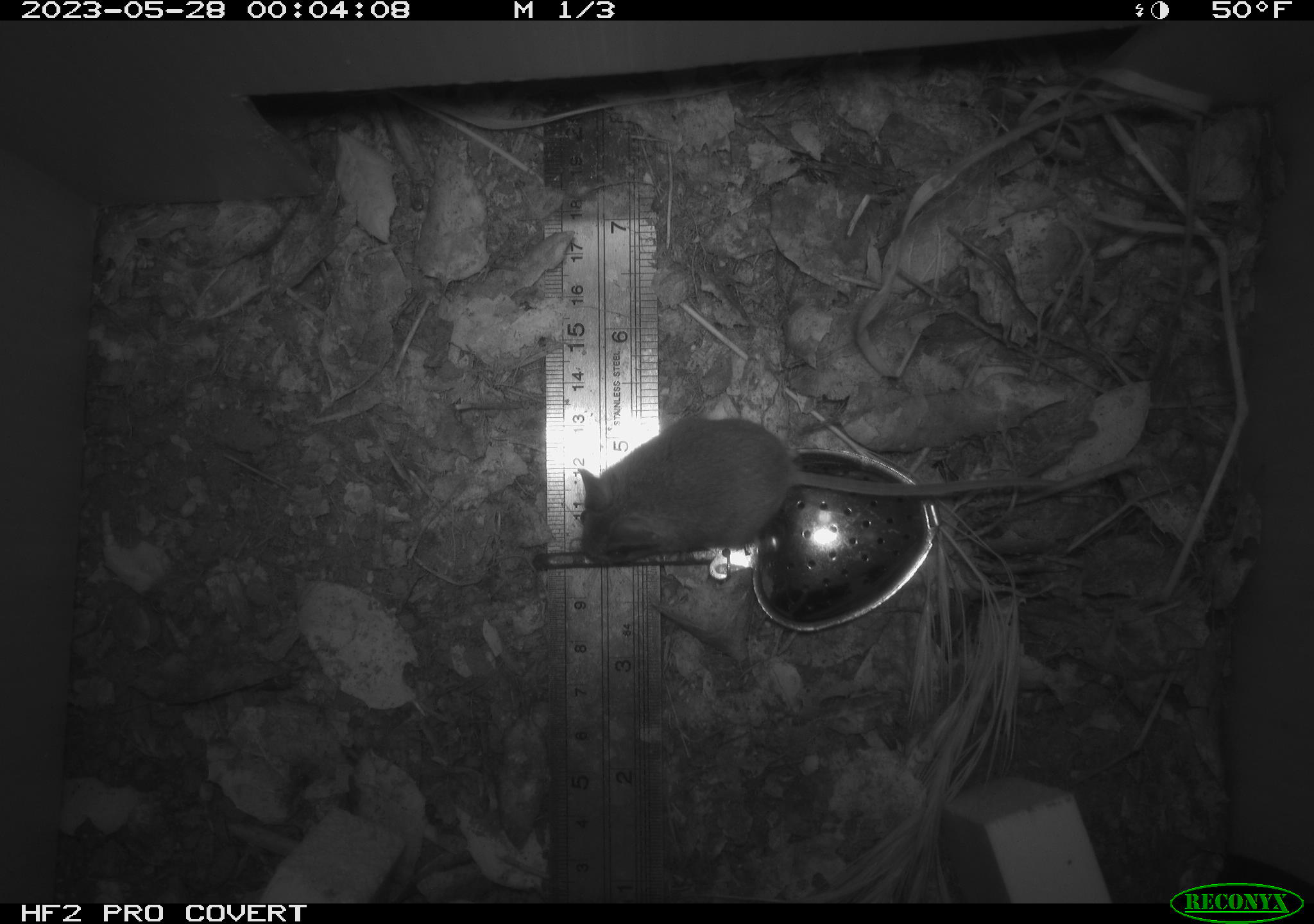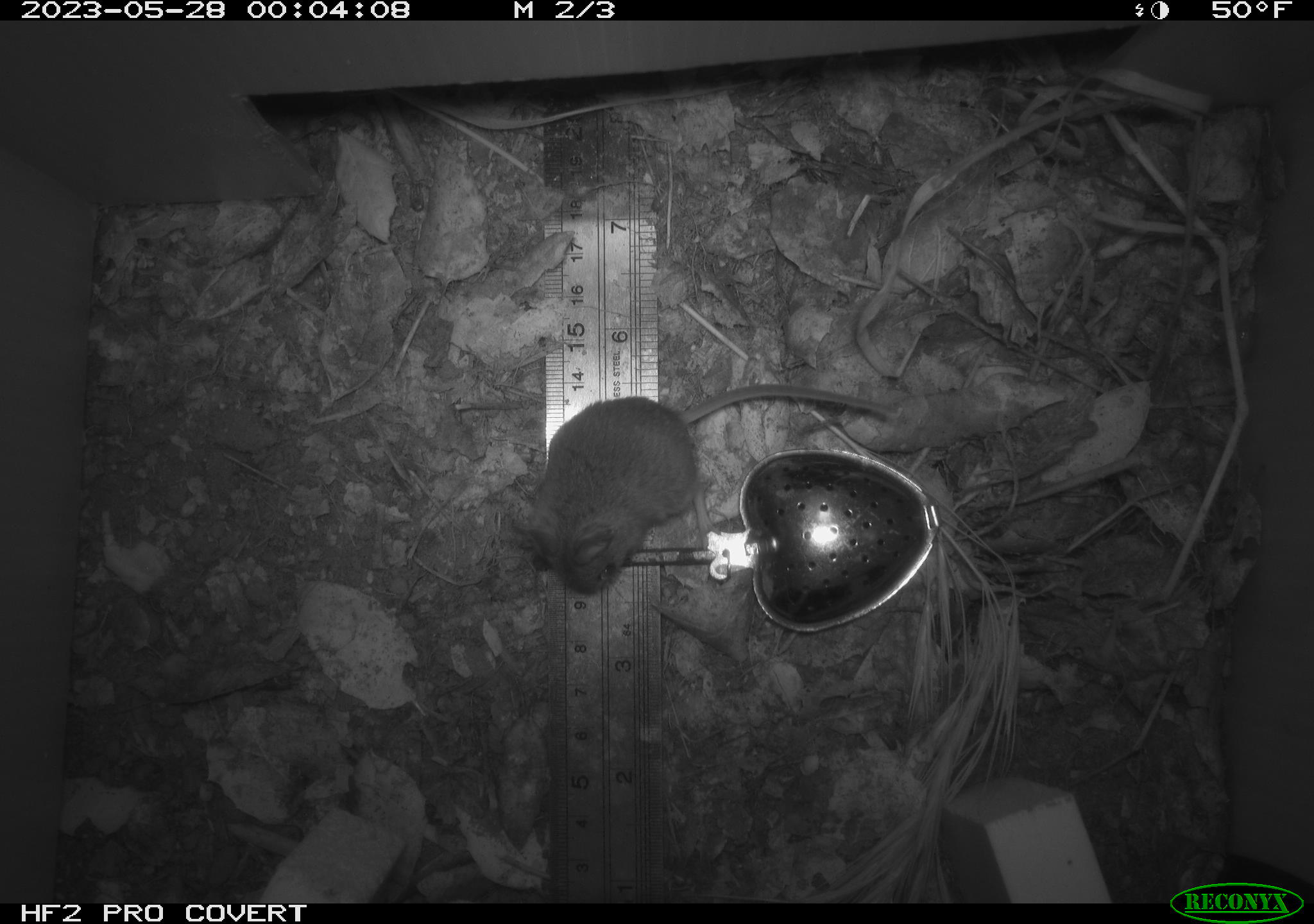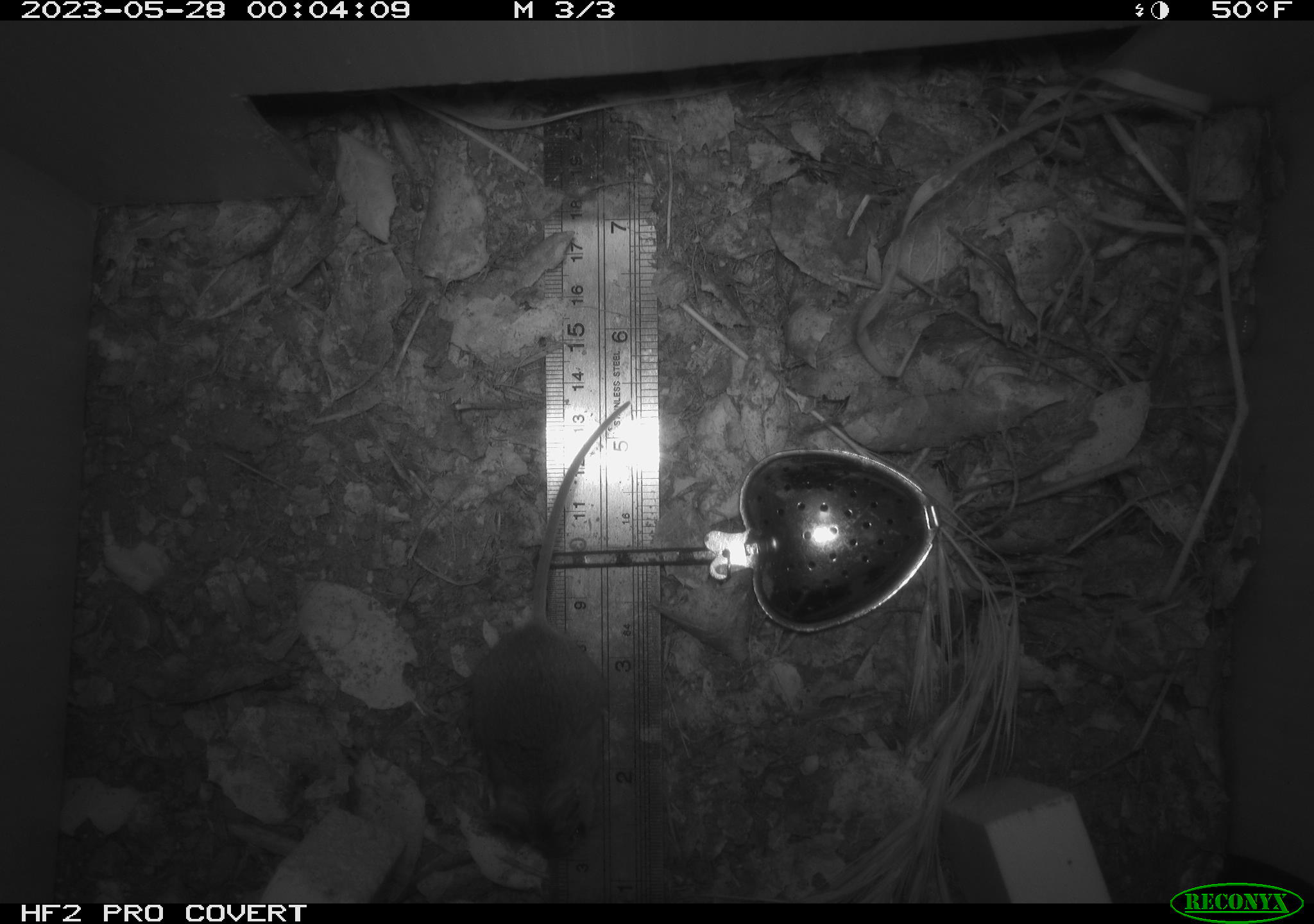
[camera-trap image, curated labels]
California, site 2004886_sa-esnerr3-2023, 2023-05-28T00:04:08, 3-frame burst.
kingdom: Animalia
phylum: Chordata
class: Mammalia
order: Rodentia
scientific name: Rodentia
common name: mouse species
Mouse species (Rodentia).